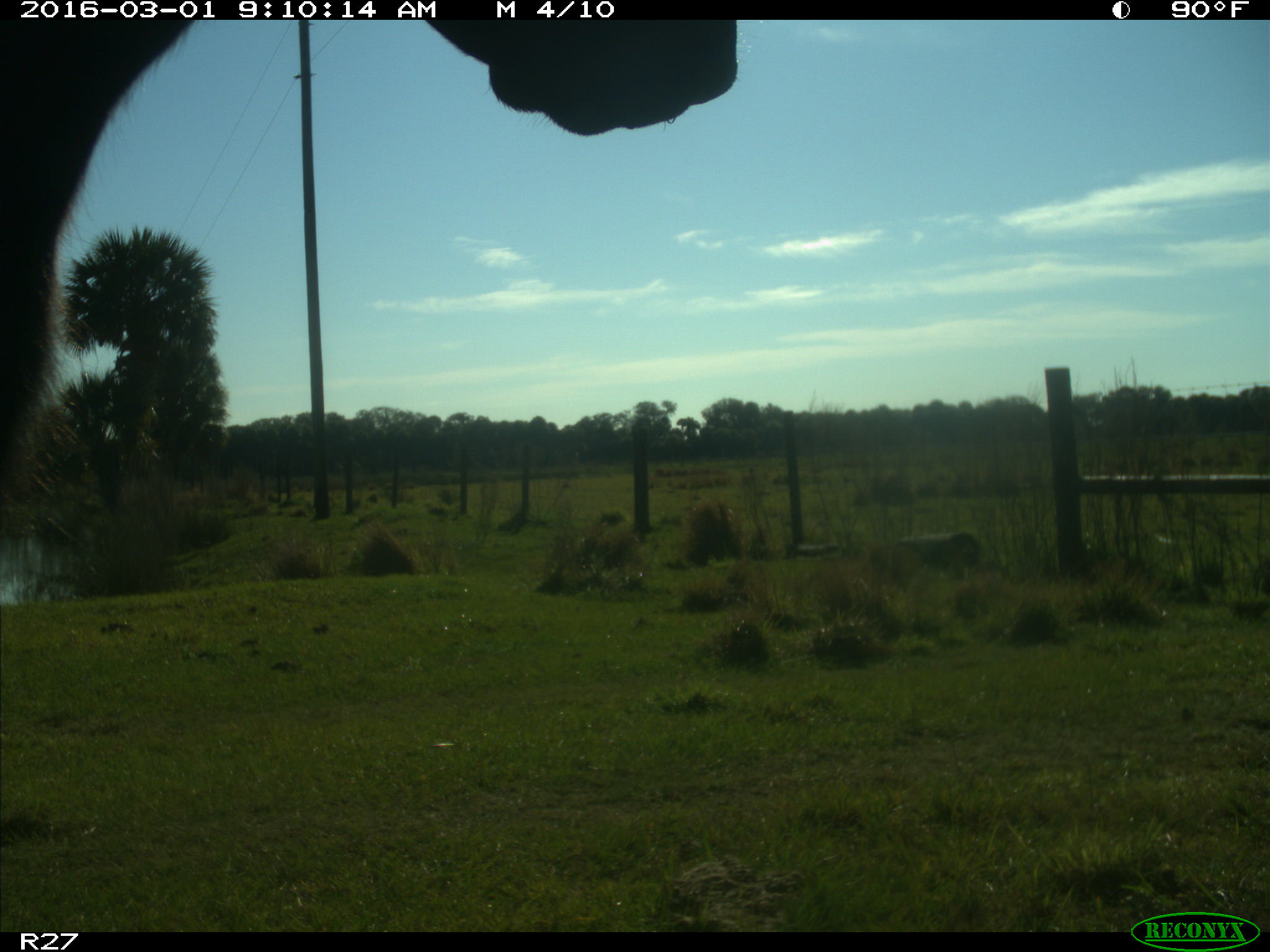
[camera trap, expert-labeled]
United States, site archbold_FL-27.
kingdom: Animalia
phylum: Chordata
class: Mammalia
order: Artiodactyla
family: Bovidae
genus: Bos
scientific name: Bos taurus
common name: domestic cow